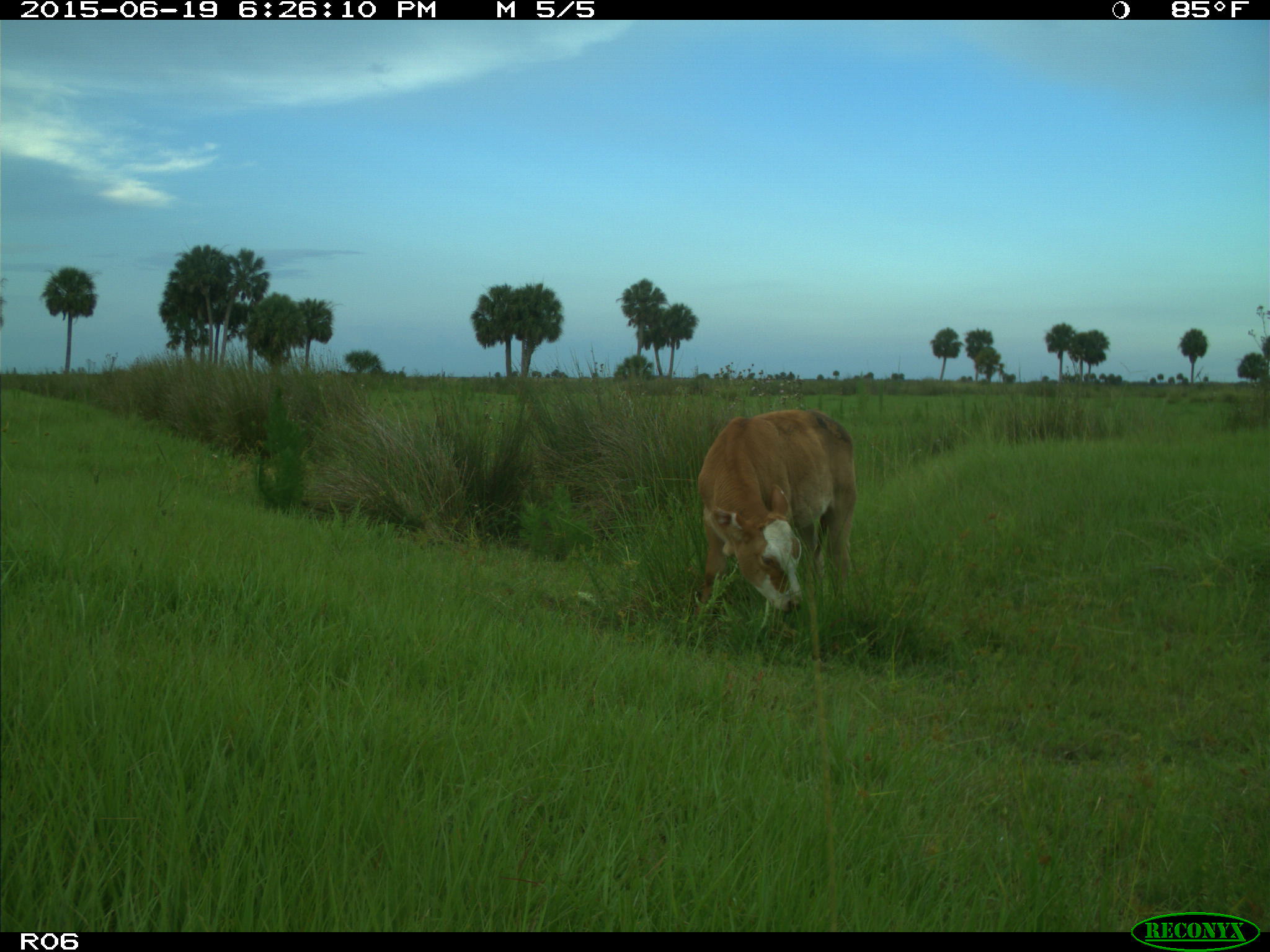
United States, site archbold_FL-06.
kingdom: Animalia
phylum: Chordata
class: Mammalia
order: Artiodactyla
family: Bovidae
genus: Bos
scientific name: Bos taurus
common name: domestic cow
Bos taurus (domestic cow).